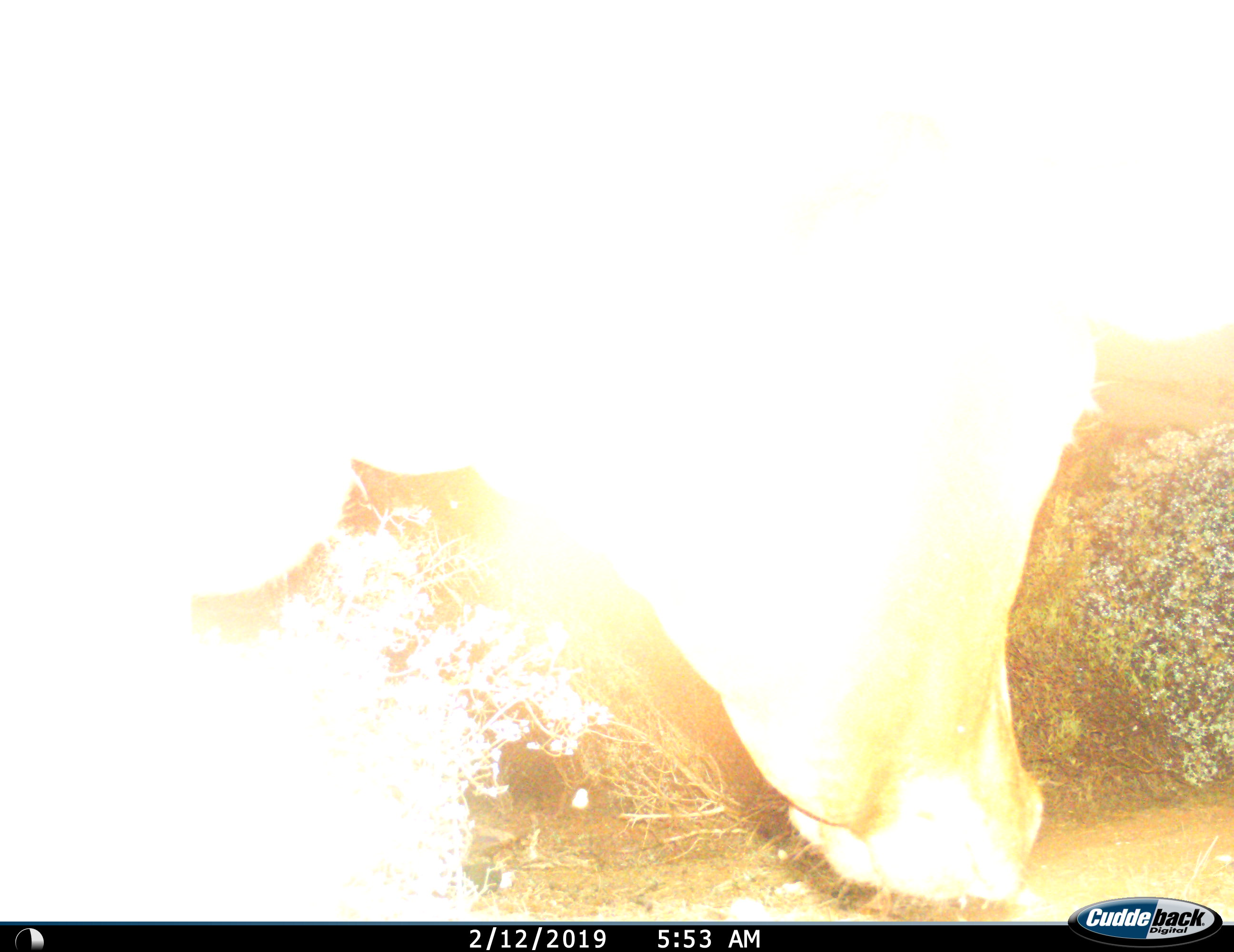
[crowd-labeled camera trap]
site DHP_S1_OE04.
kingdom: Animalia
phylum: Chordata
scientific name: Vertebrata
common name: domestic animal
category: domesticanimal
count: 1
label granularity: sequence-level